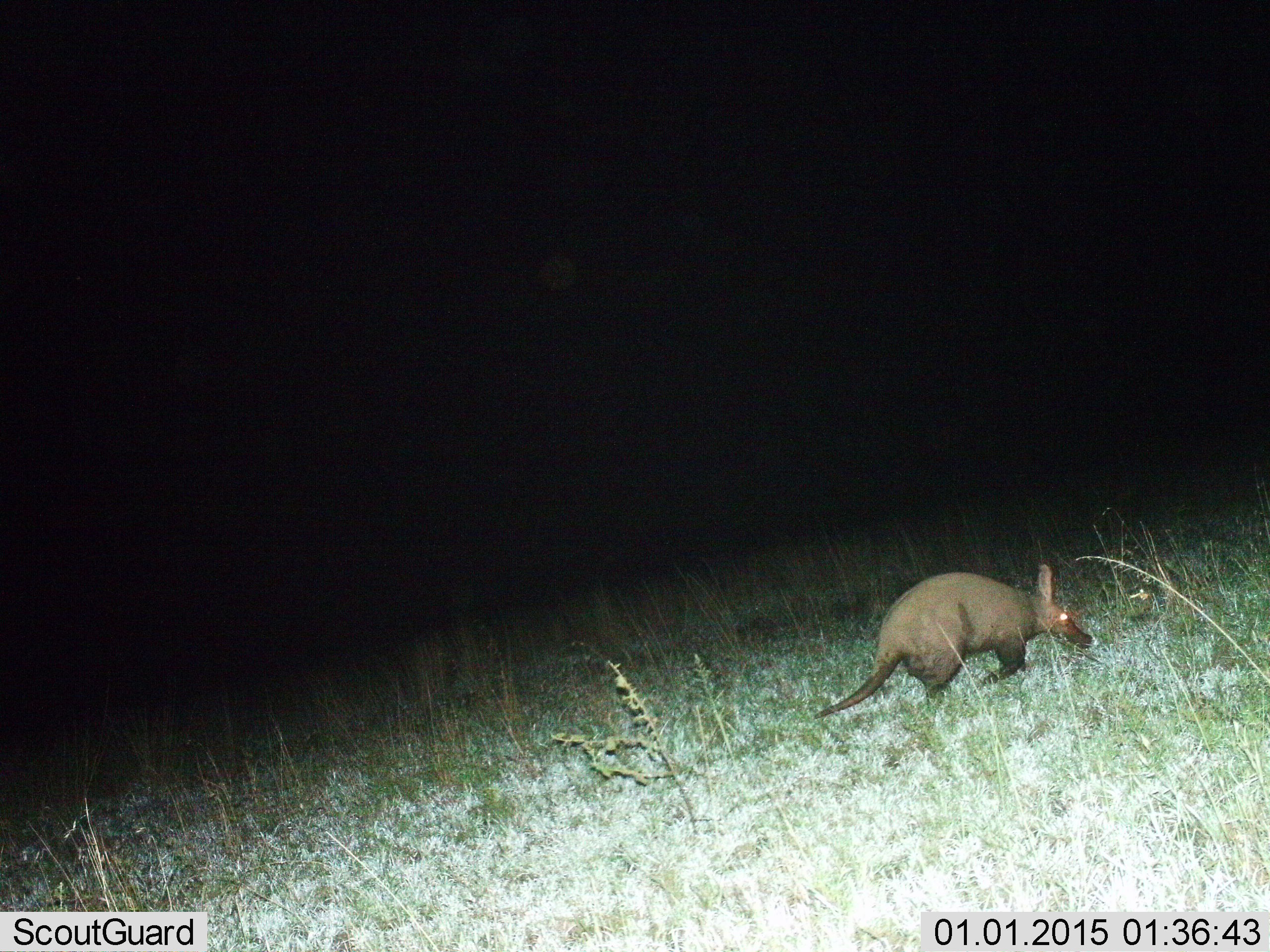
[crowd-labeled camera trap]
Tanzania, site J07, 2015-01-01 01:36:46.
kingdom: Animalia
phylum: Chordata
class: Mammalia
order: Tubulidentata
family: Orycteropodidae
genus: Orycteropus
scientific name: Orycteropus afer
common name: aardvark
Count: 1.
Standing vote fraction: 20%.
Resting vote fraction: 0%.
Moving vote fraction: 80%.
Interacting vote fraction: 0%.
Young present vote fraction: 0%.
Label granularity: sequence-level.